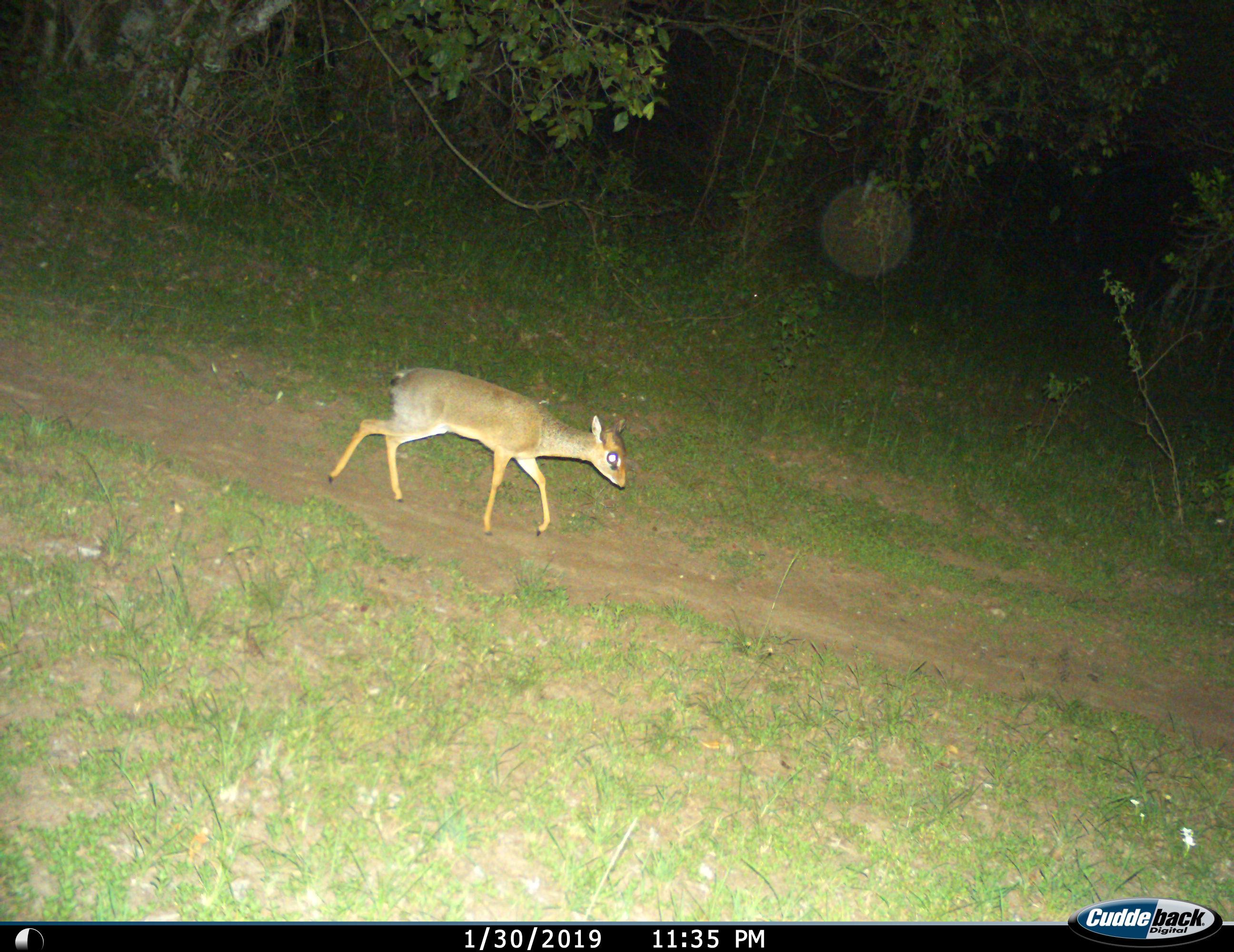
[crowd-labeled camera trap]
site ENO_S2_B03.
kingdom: Animalia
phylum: Chordata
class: Mammalia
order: Artiodactyla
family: Bovidae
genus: Madoqua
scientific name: Madoqua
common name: dik-dik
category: dikdik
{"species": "dikdik (dik-dik) (Madoqua)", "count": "1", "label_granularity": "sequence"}